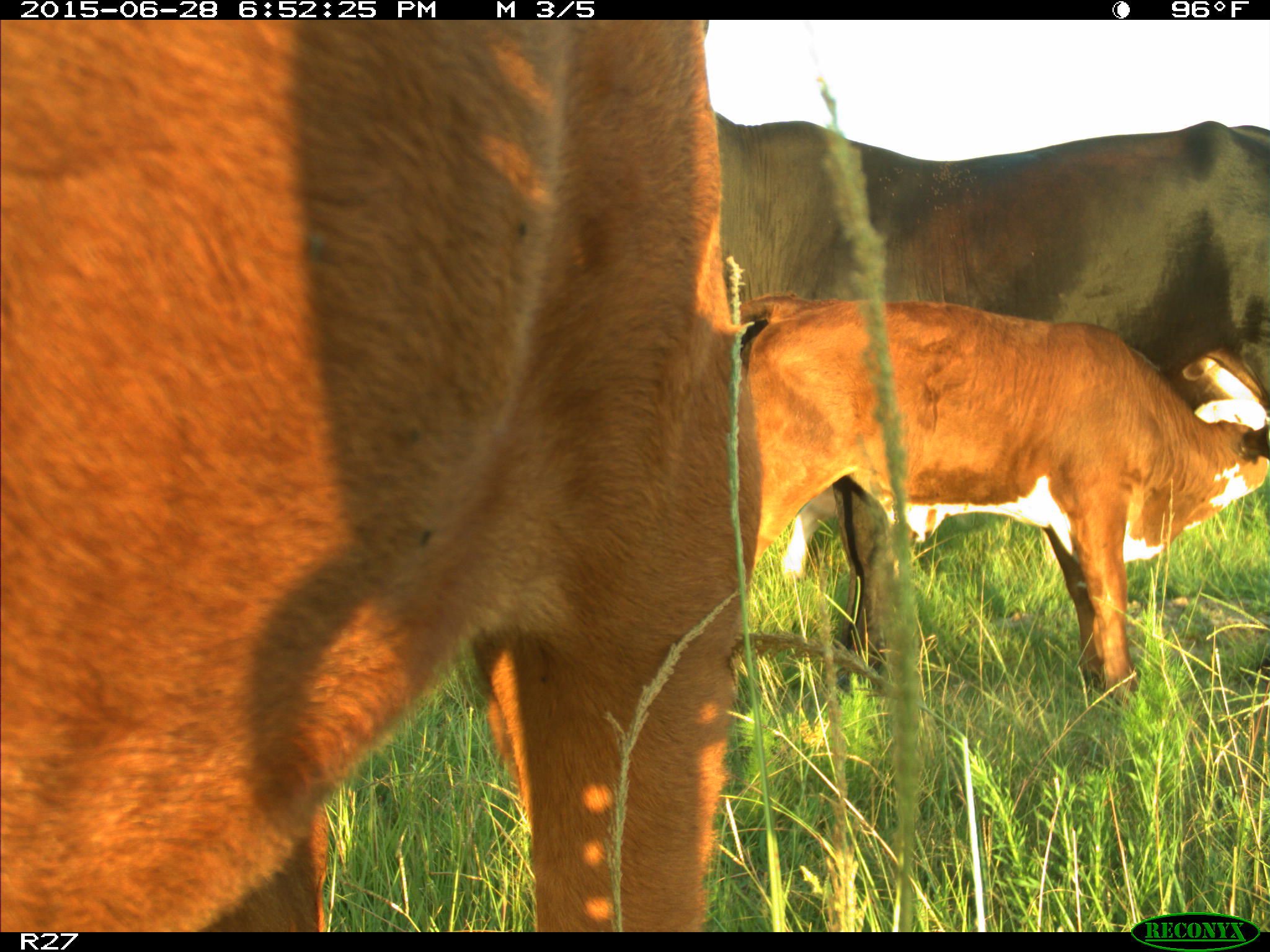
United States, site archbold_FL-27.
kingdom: Animalia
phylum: Chordata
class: Mammalia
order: Artiodactyla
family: Bovidae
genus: Bos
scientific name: Bos taurus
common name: domestic cow